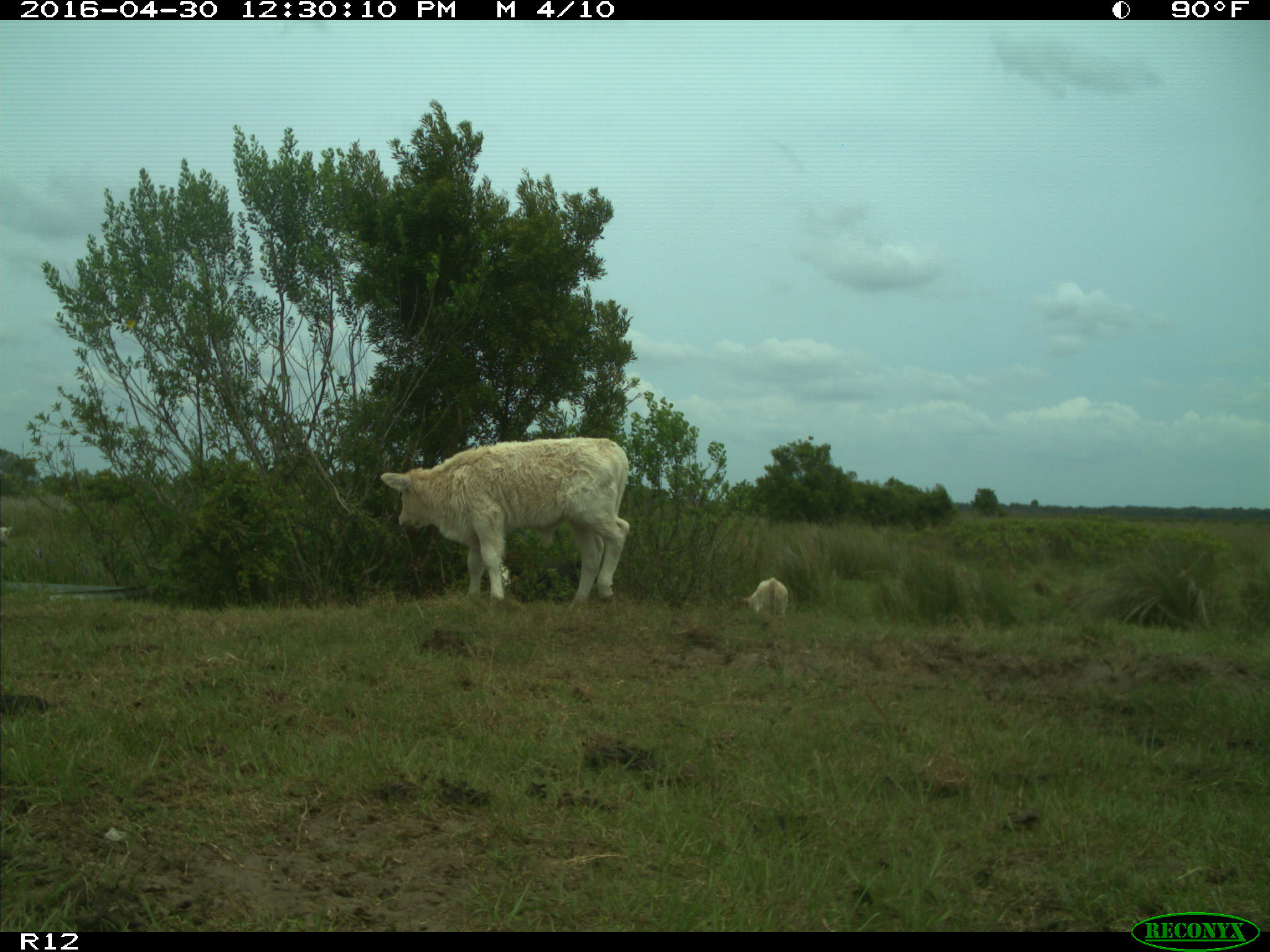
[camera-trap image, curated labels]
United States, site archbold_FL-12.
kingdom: Animalia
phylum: Chordata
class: Mammalia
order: Artiodactyla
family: Bovidae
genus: Bos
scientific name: Bos taurus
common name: domestic cow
Bos taurus (domestic cow).